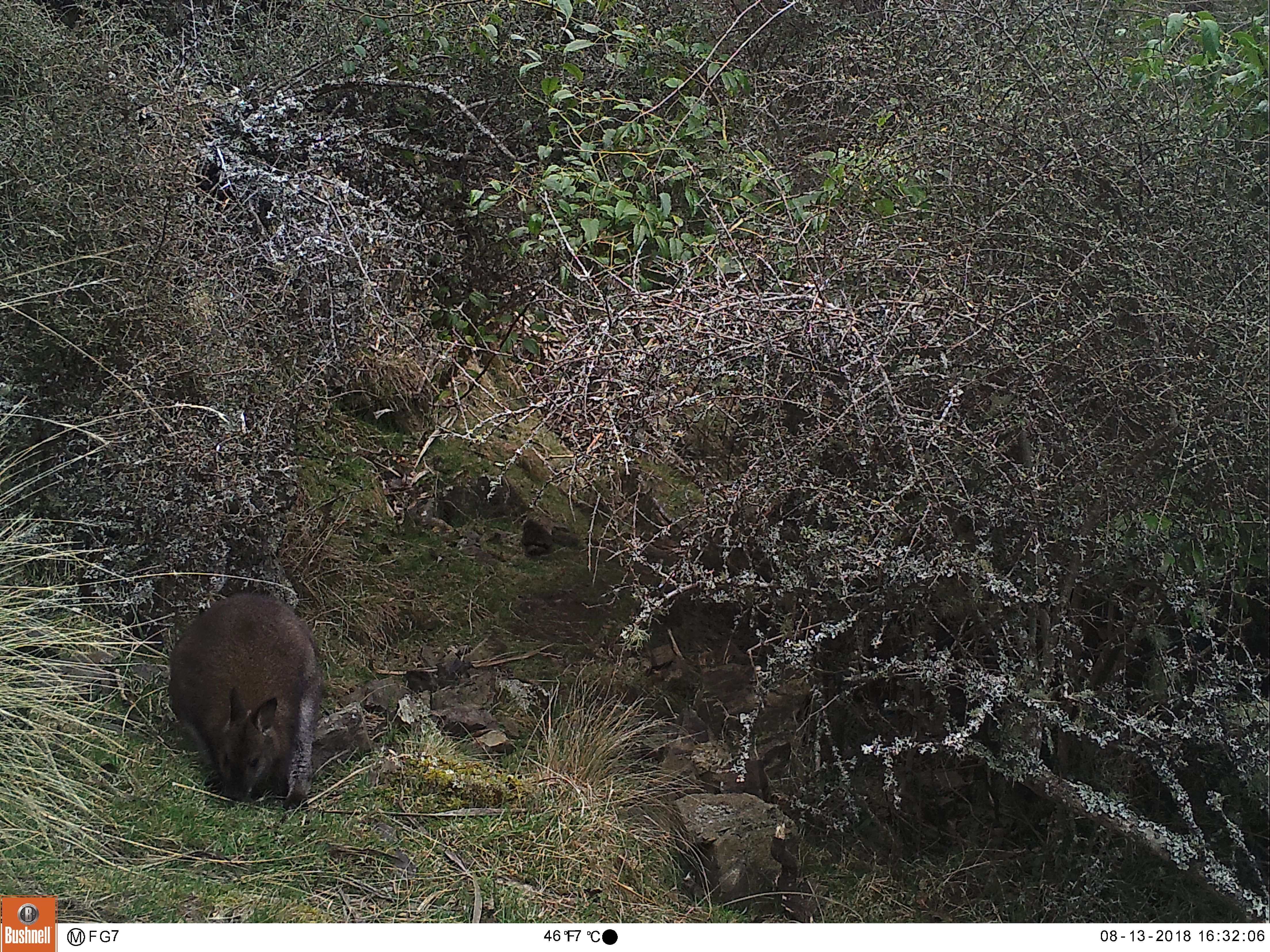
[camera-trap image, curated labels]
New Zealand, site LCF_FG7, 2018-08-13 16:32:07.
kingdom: Animalia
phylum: Chordata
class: Mammalia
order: Diprotodontia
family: Macropodidae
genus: Notamacropus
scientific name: Notamacropus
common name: wallaby